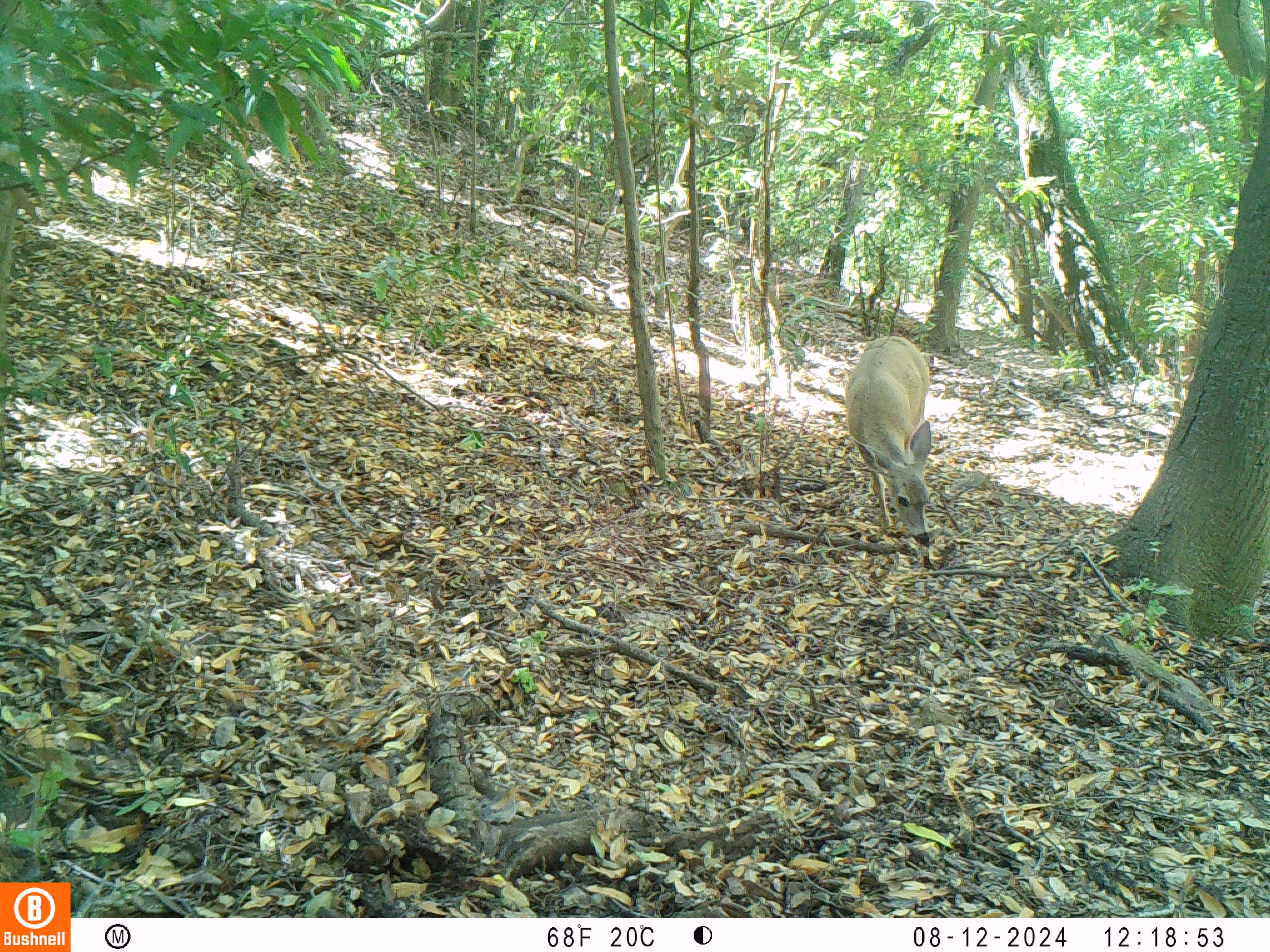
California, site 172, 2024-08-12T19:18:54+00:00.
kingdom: Animalia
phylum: Chordata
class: Mammalia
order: Artiodactyla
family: Cervidae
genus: Odocoileus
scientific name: Odocoileus hemionus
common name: mule deer